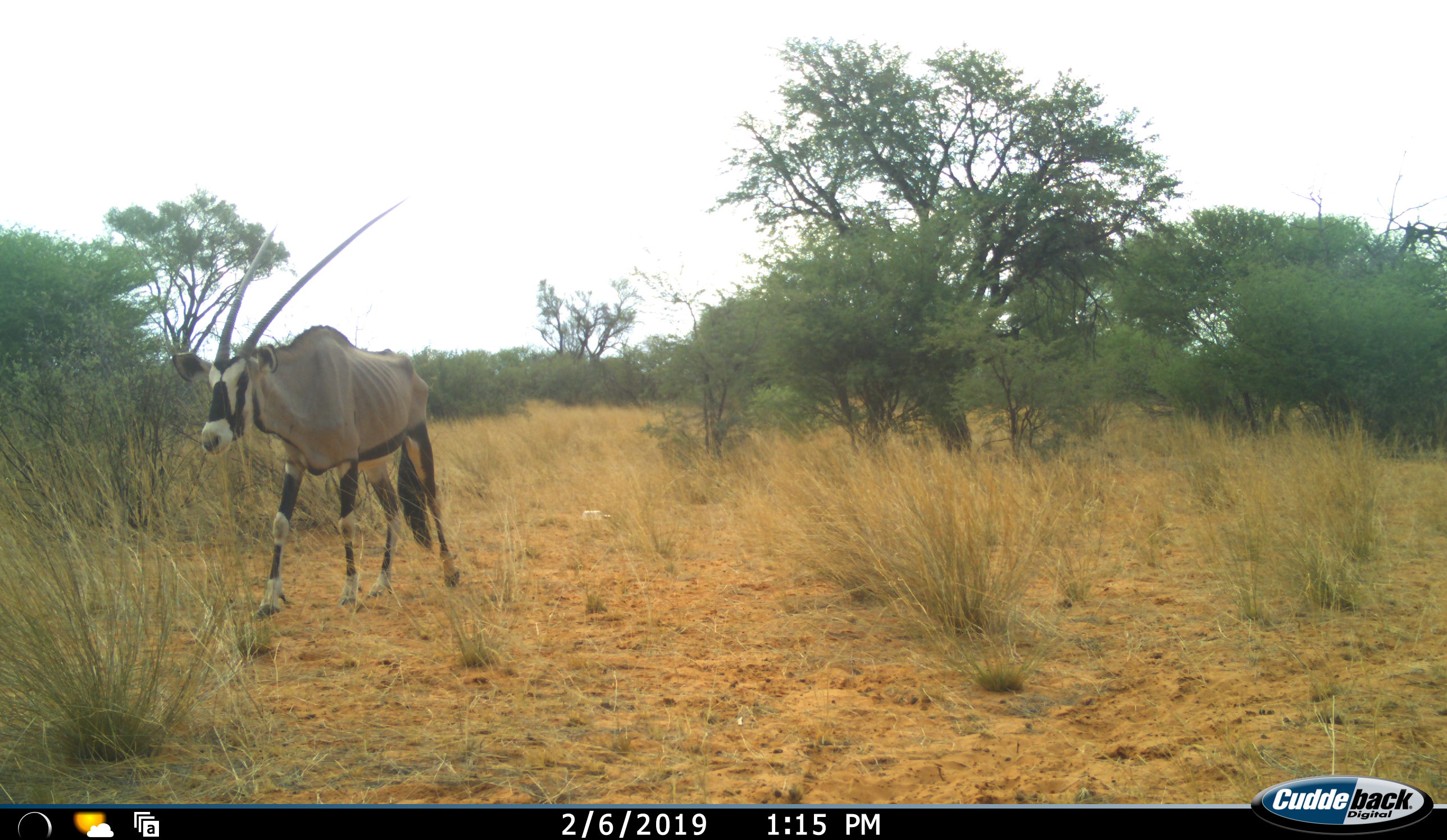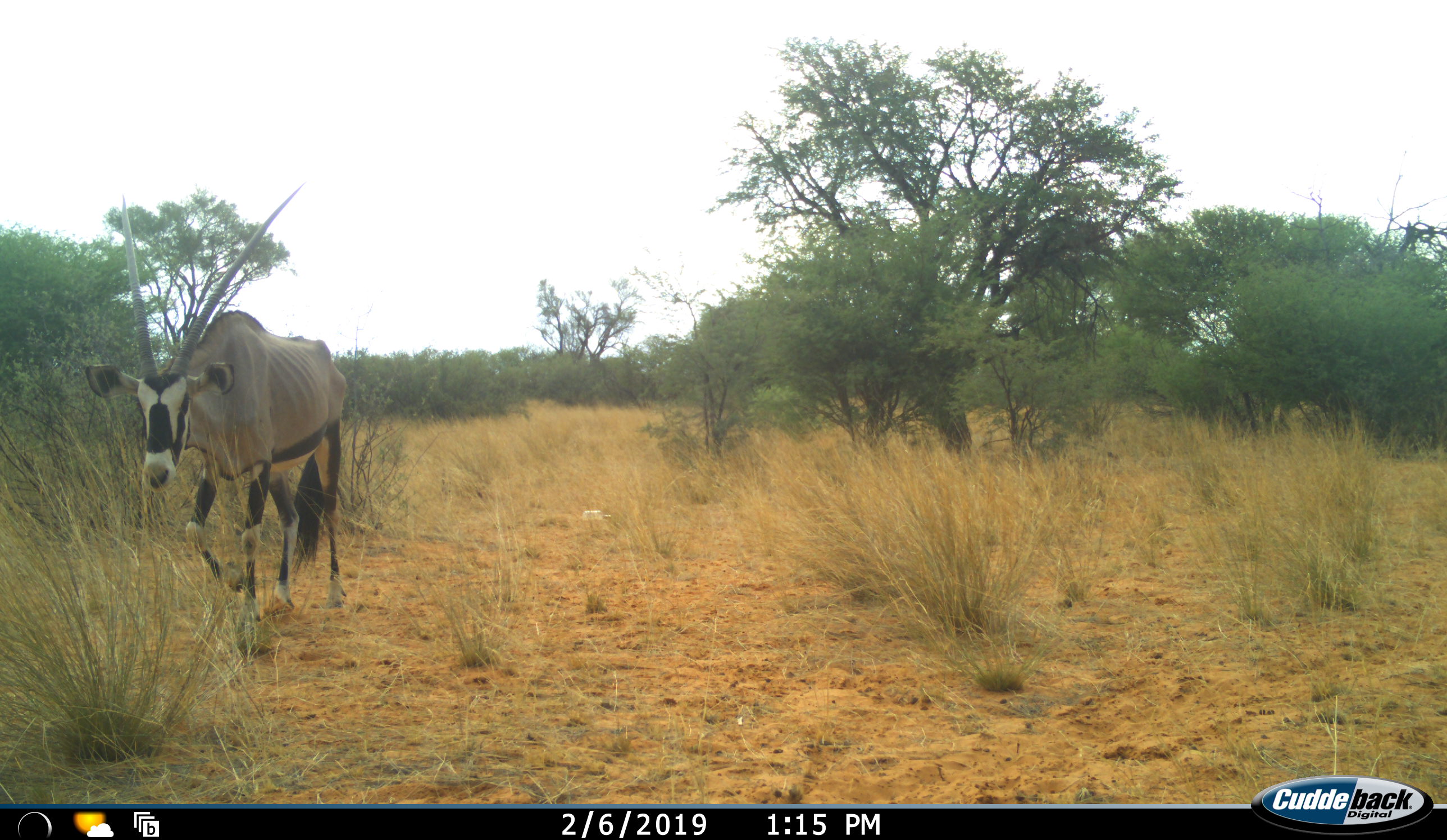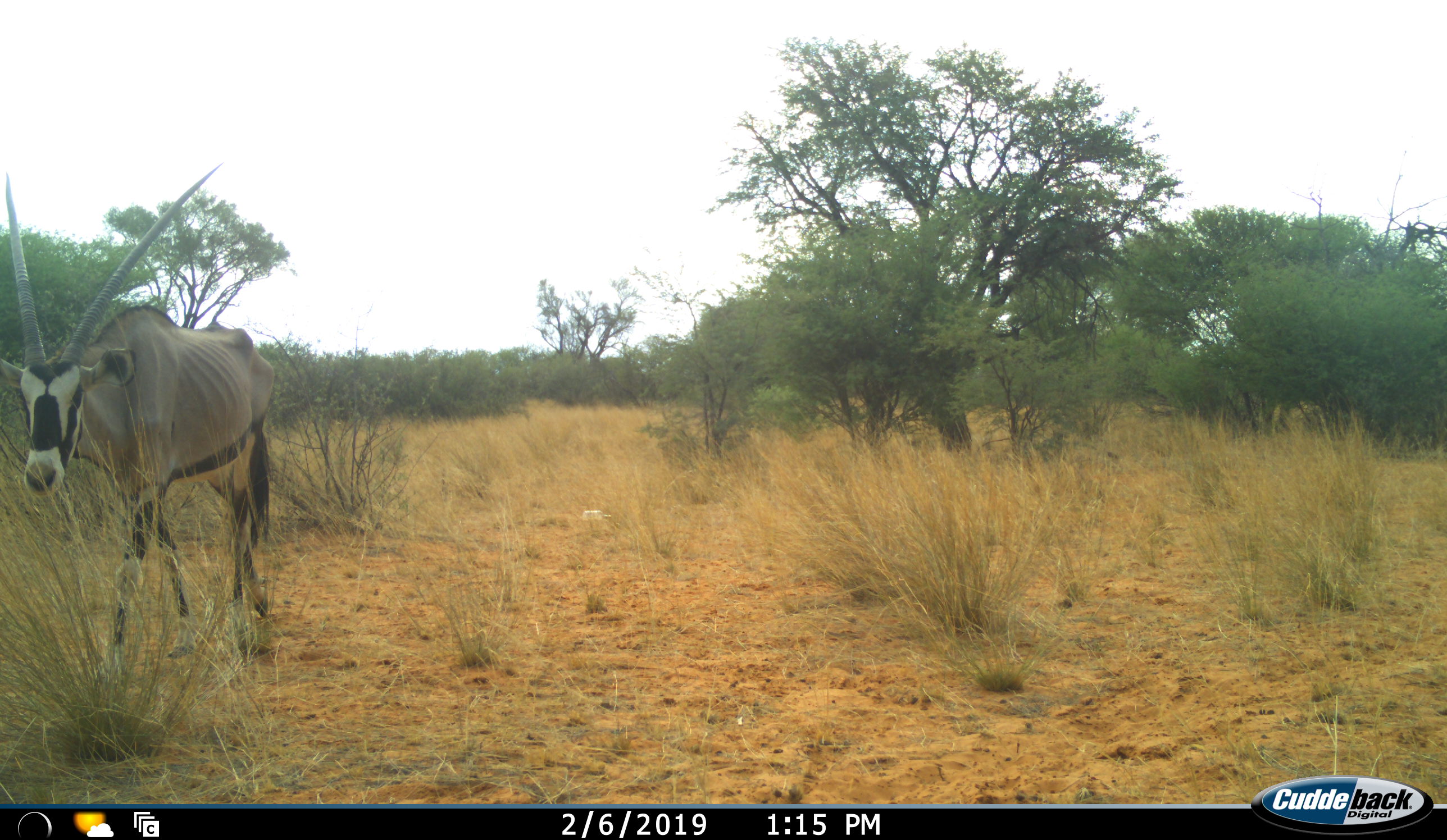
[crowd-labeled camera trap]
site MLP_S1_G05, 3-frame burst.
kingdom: Animalia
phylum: Chordata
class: Mammalia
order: Artiodactyla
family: Bovidae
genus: Oryx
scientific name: Oryx gazella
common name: gemsbok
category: oryx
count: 1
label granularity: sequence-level